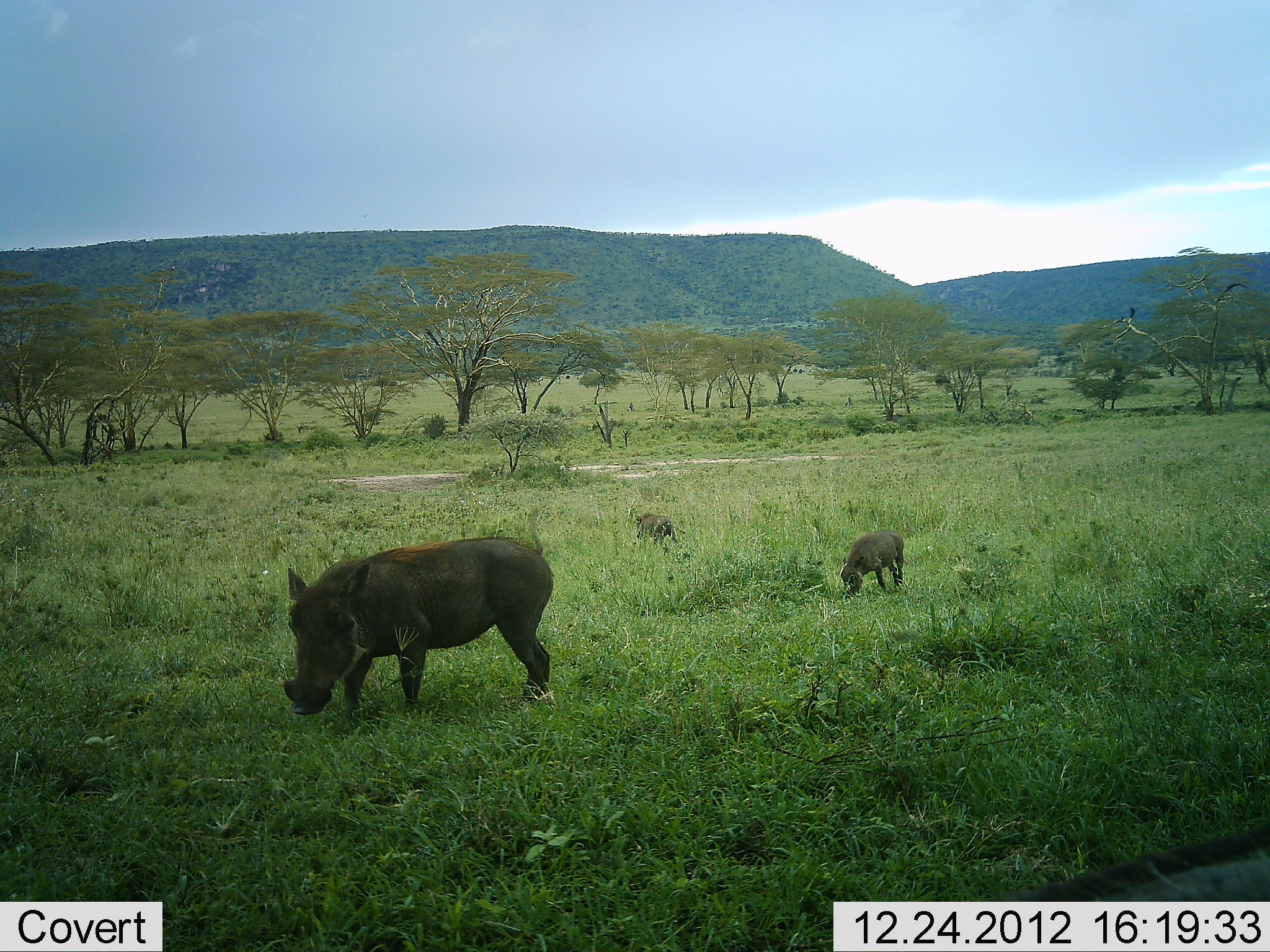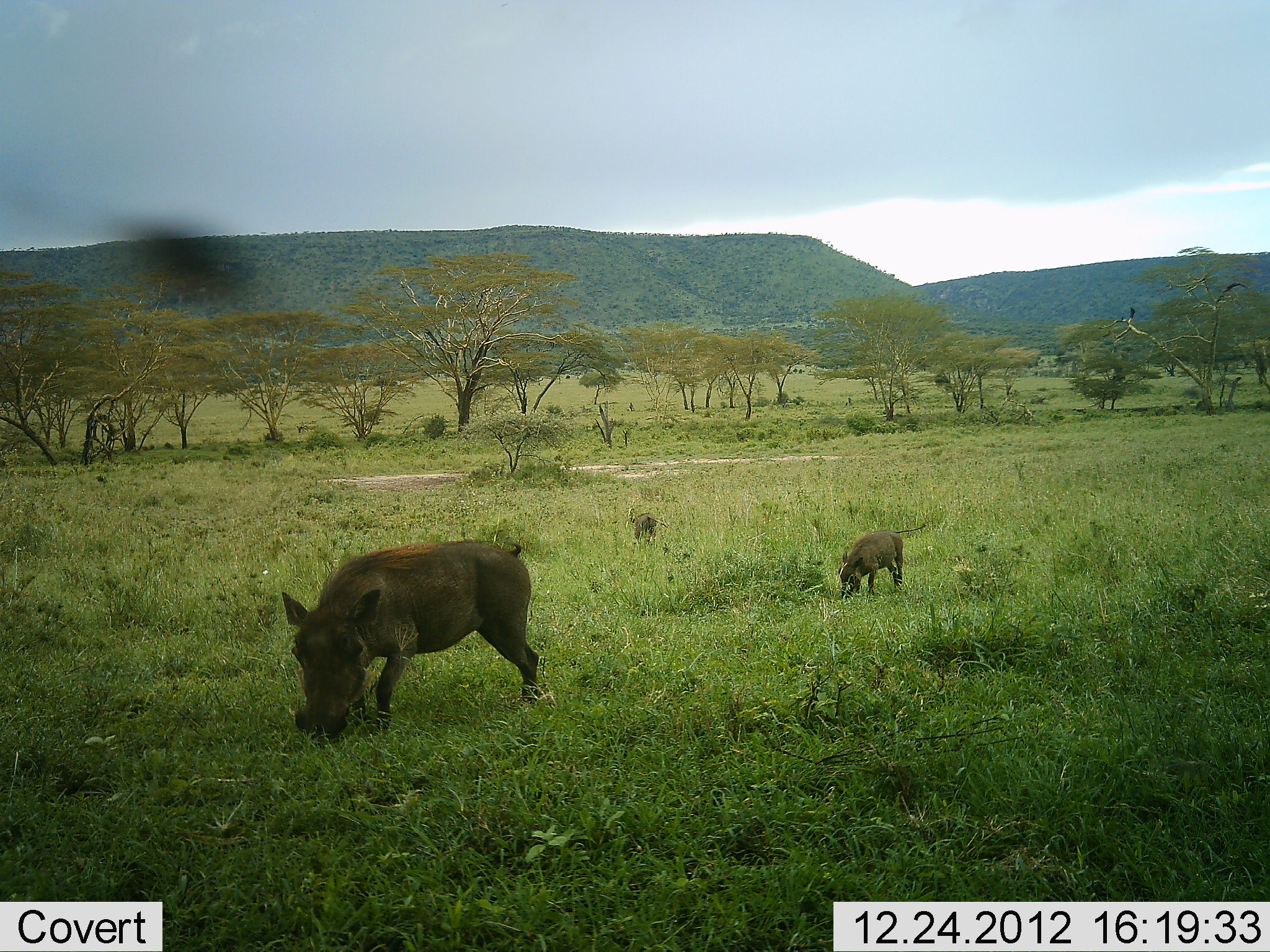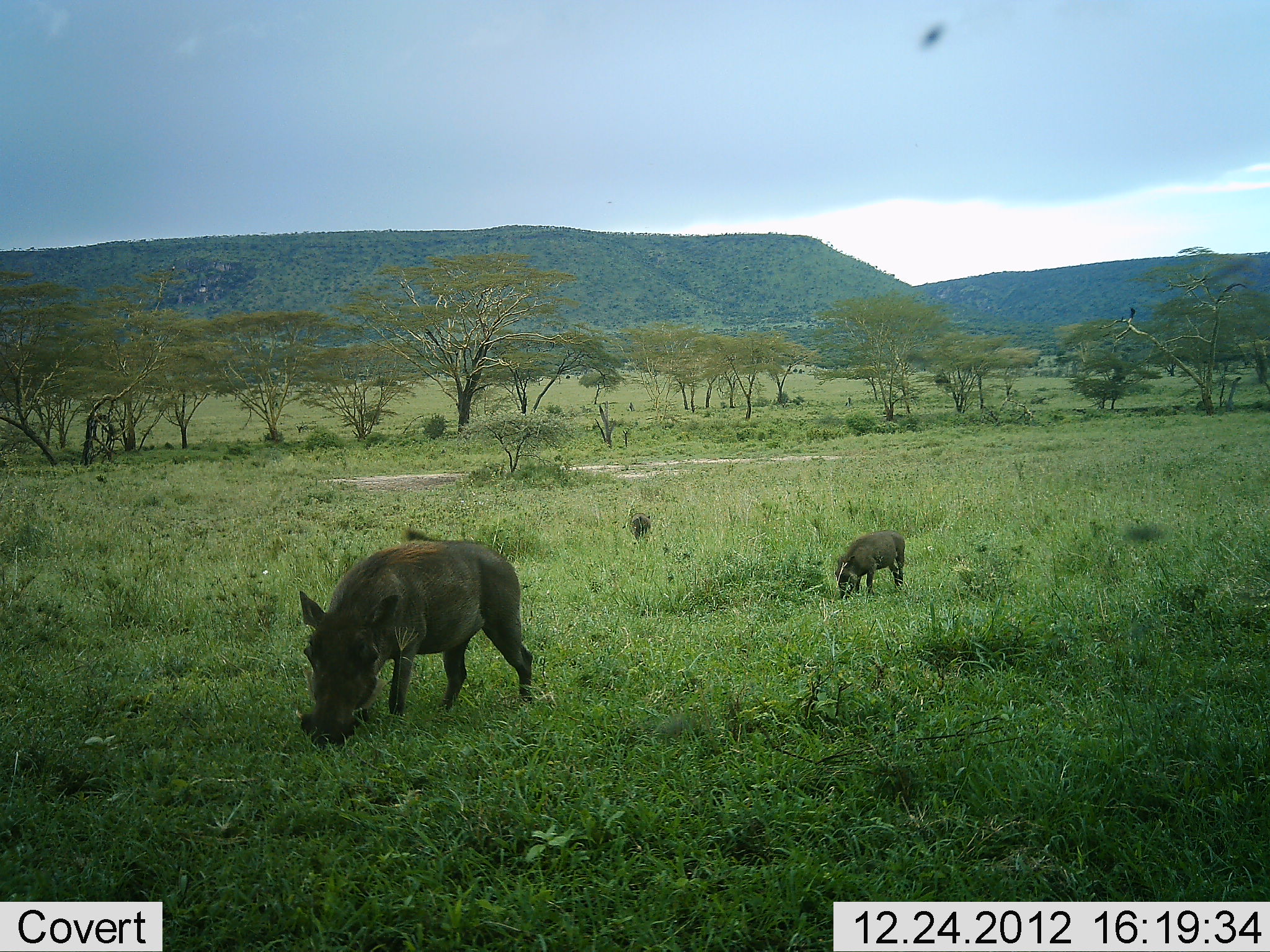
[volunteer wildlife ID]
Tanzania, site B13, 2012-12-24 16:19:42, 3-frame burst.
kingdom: Animalia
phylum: Chordata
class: Mammalia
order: Artiodactyla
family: Suidae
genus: Phacochoerus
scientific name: Phacochoerus africanus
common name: warthog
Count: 3.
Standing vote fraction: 21%.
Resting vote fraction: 0%.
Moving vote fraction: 17%.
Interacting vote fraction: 0%.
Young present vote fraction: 45%.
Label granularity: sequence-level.